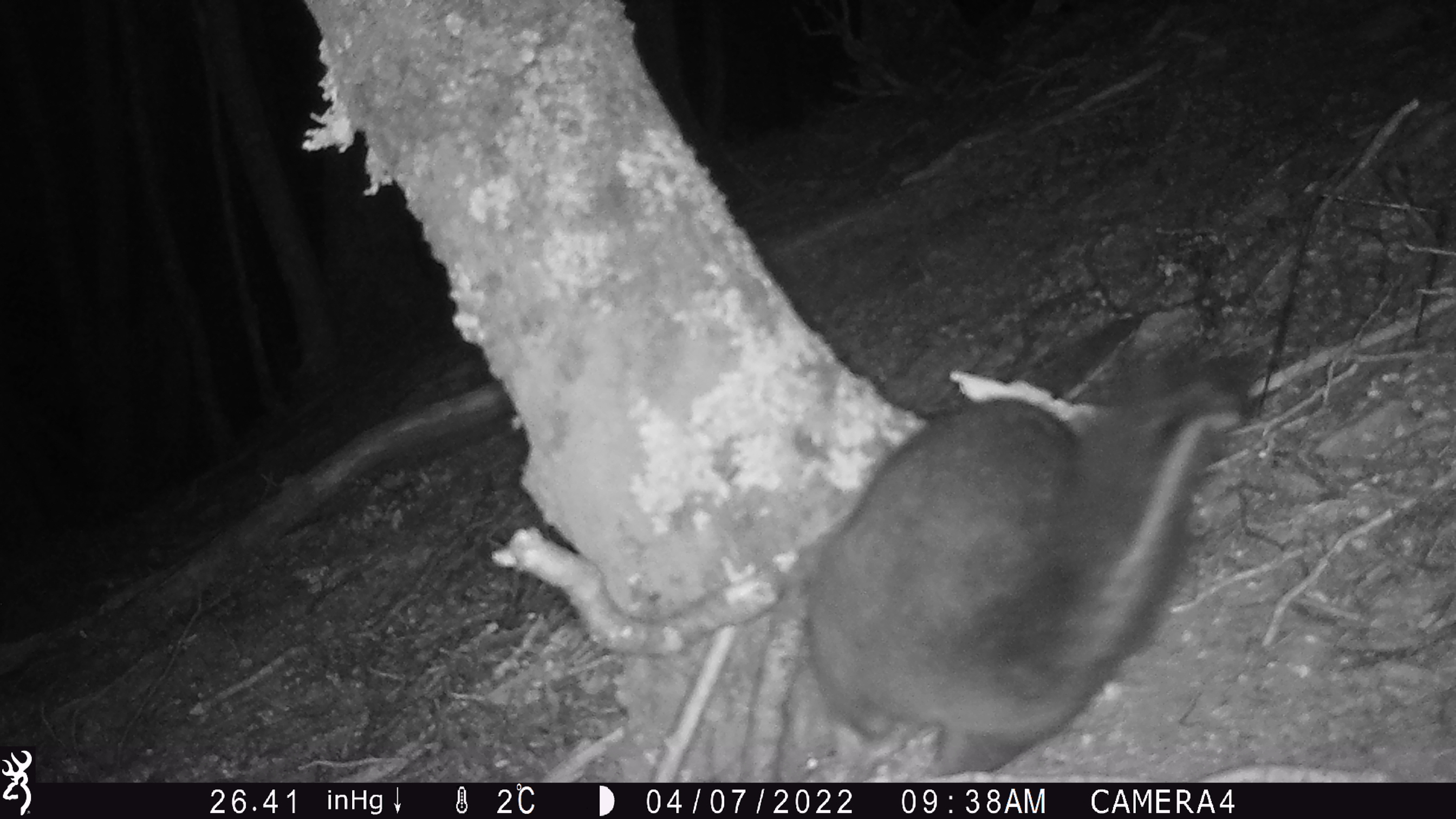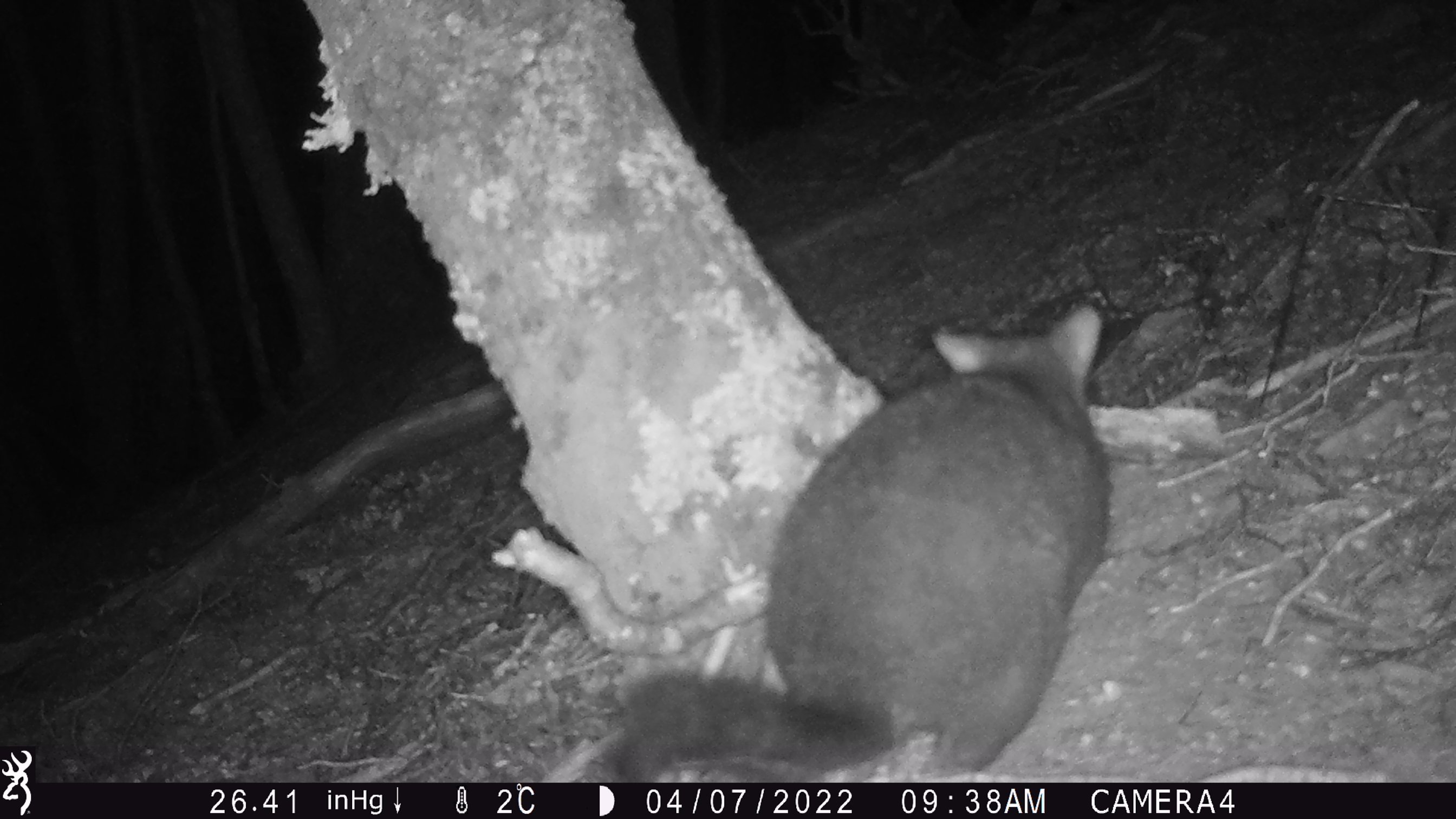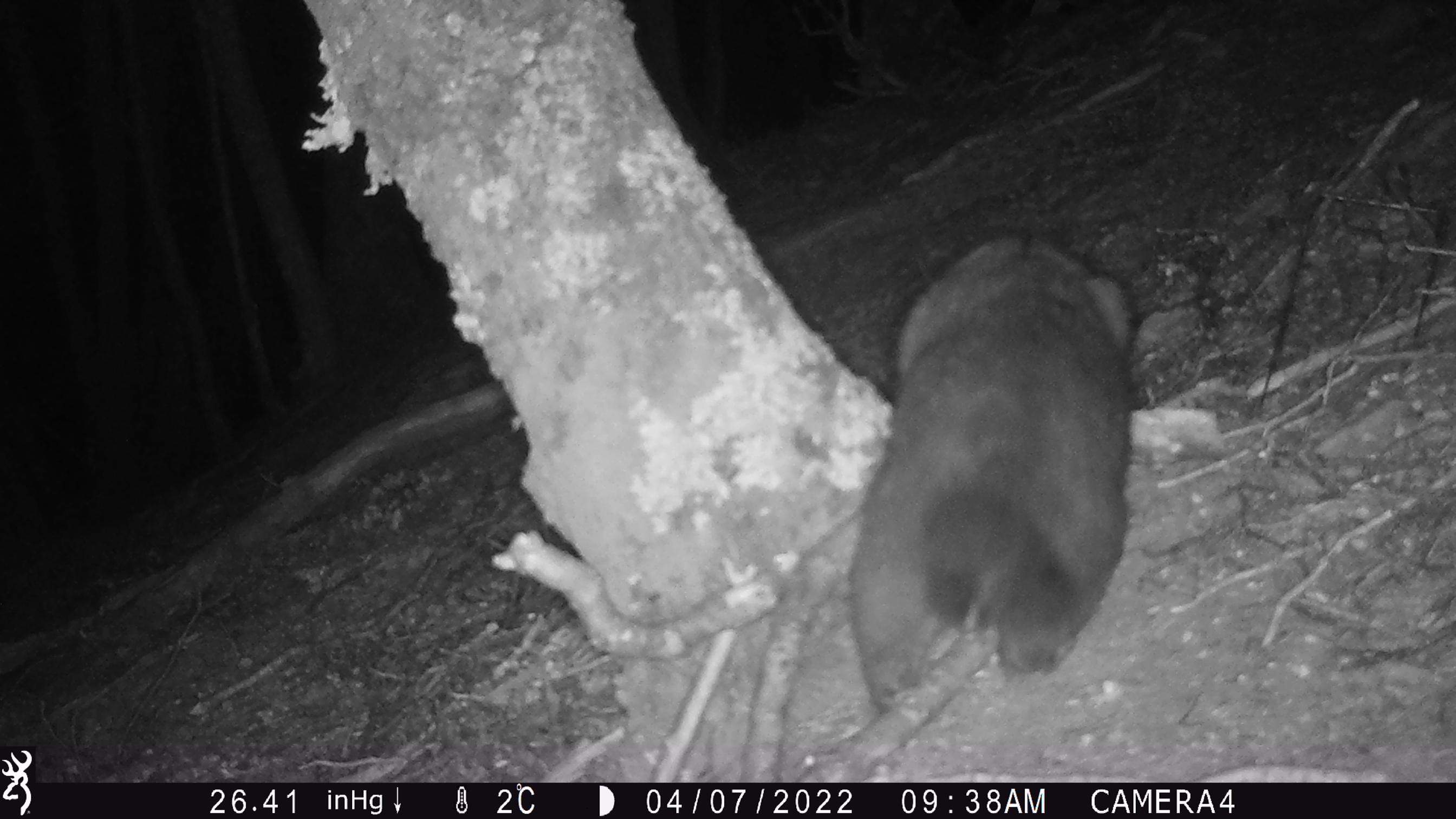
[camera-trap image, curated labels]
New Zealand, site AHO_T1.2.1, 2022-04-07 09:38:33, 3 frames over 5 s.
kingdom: Animalia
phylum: Chordata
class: Mammalia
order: Diprotodontia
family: Phalangeridae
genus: Trichosurus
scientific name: Trichosurus vulpecula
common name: common brushtail possum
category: possum